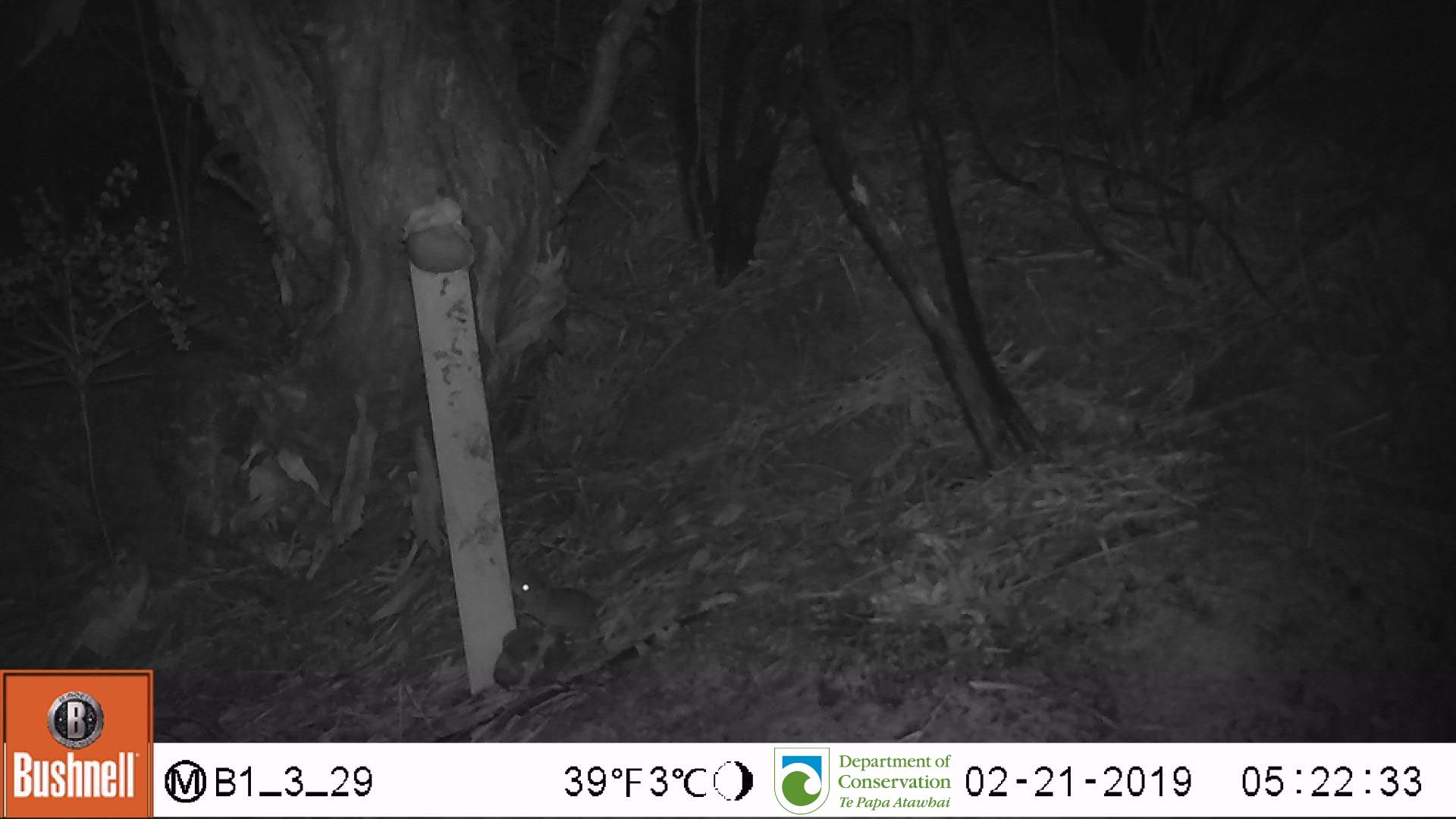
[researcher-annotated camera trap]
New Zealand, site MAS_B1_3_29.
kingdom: Animalia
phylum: Chordata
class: Mammalia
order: Rodentia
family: Muridae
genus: Mus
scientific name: Mus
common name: mouse